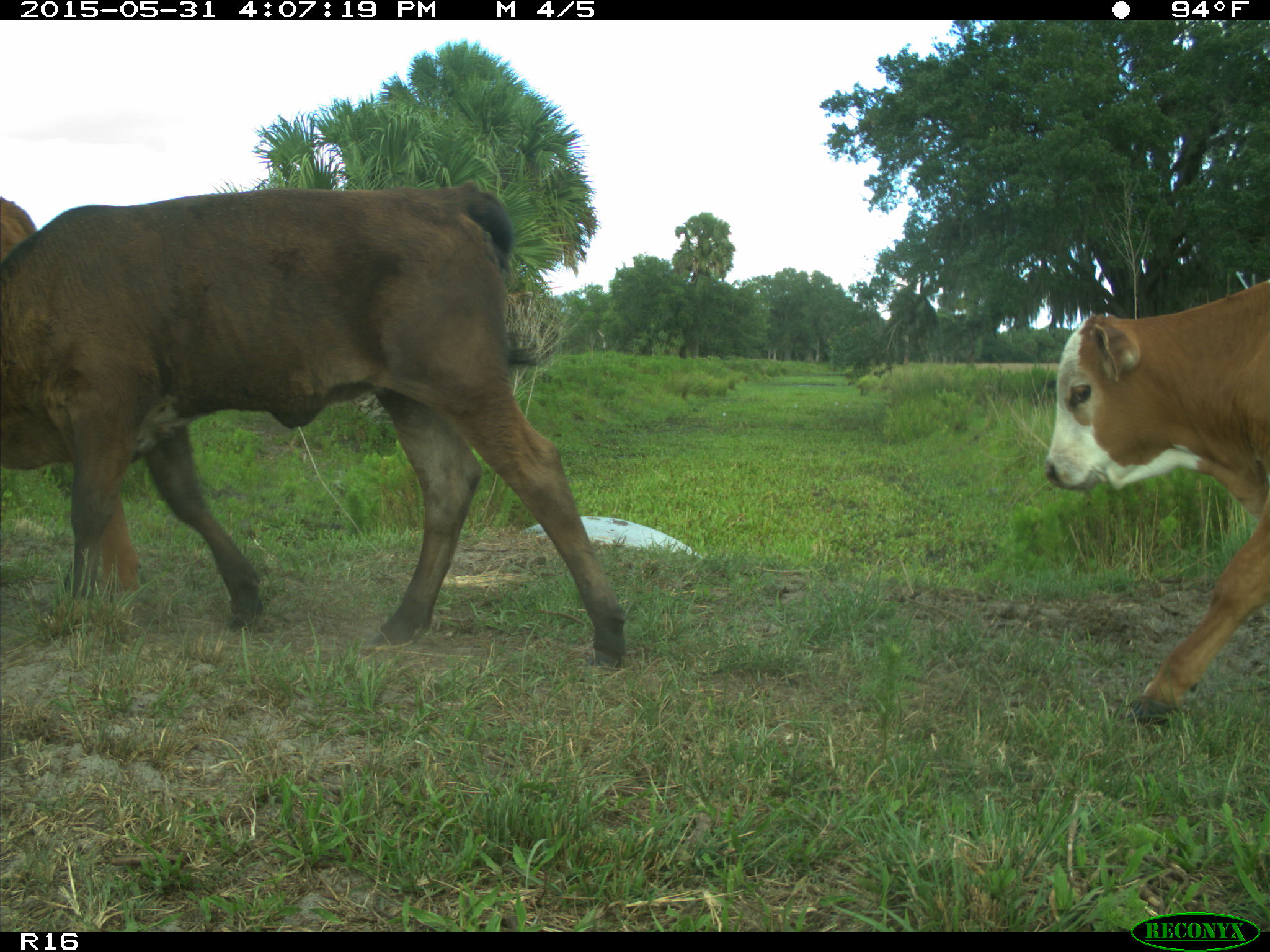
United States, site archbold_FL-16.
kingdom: Animalia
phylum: Chordata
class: Mammalia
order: Artiodactyla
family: Bovidae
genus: Bos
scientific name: Bos taurus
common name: domestic cow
Bos taurus (domestic cow).